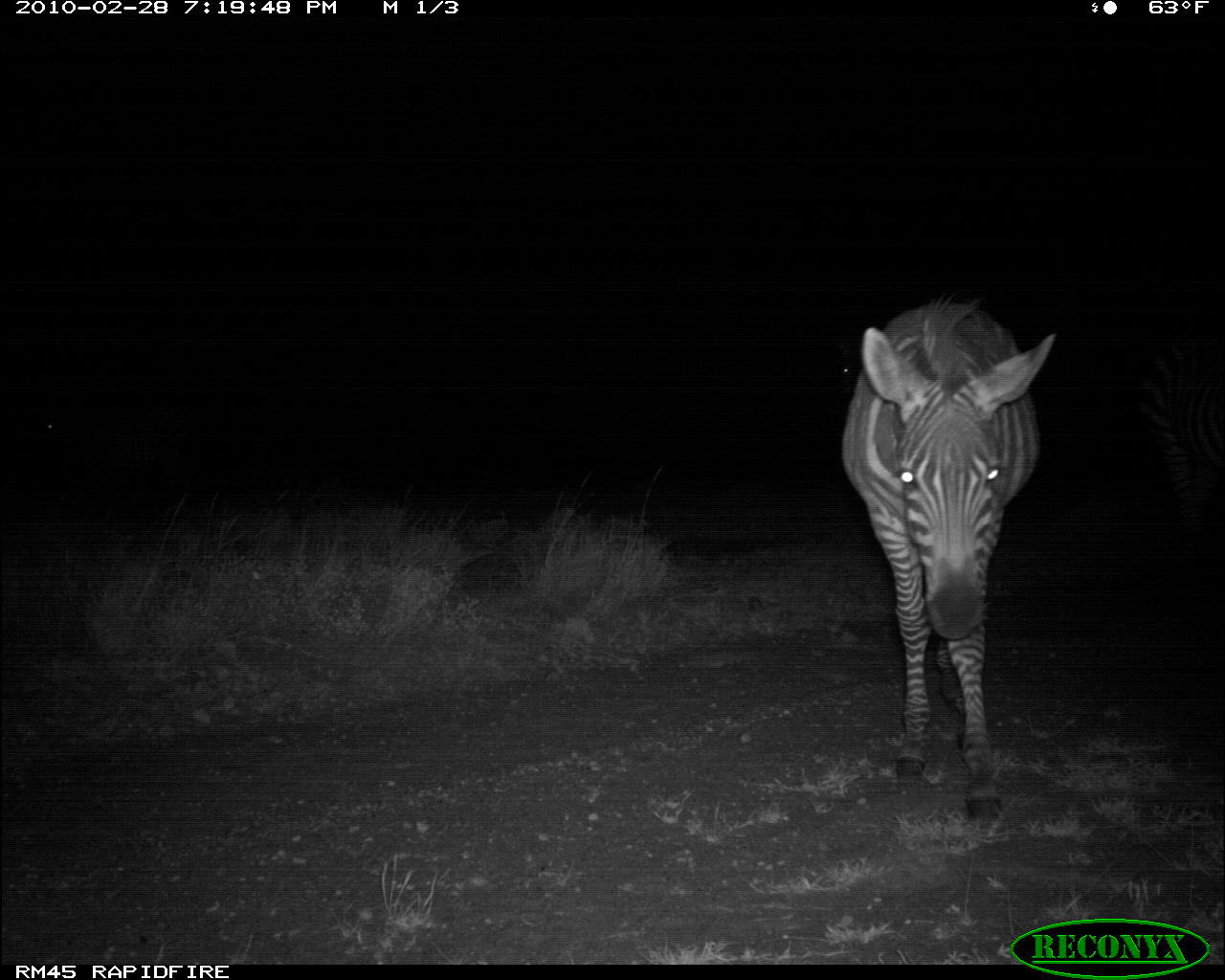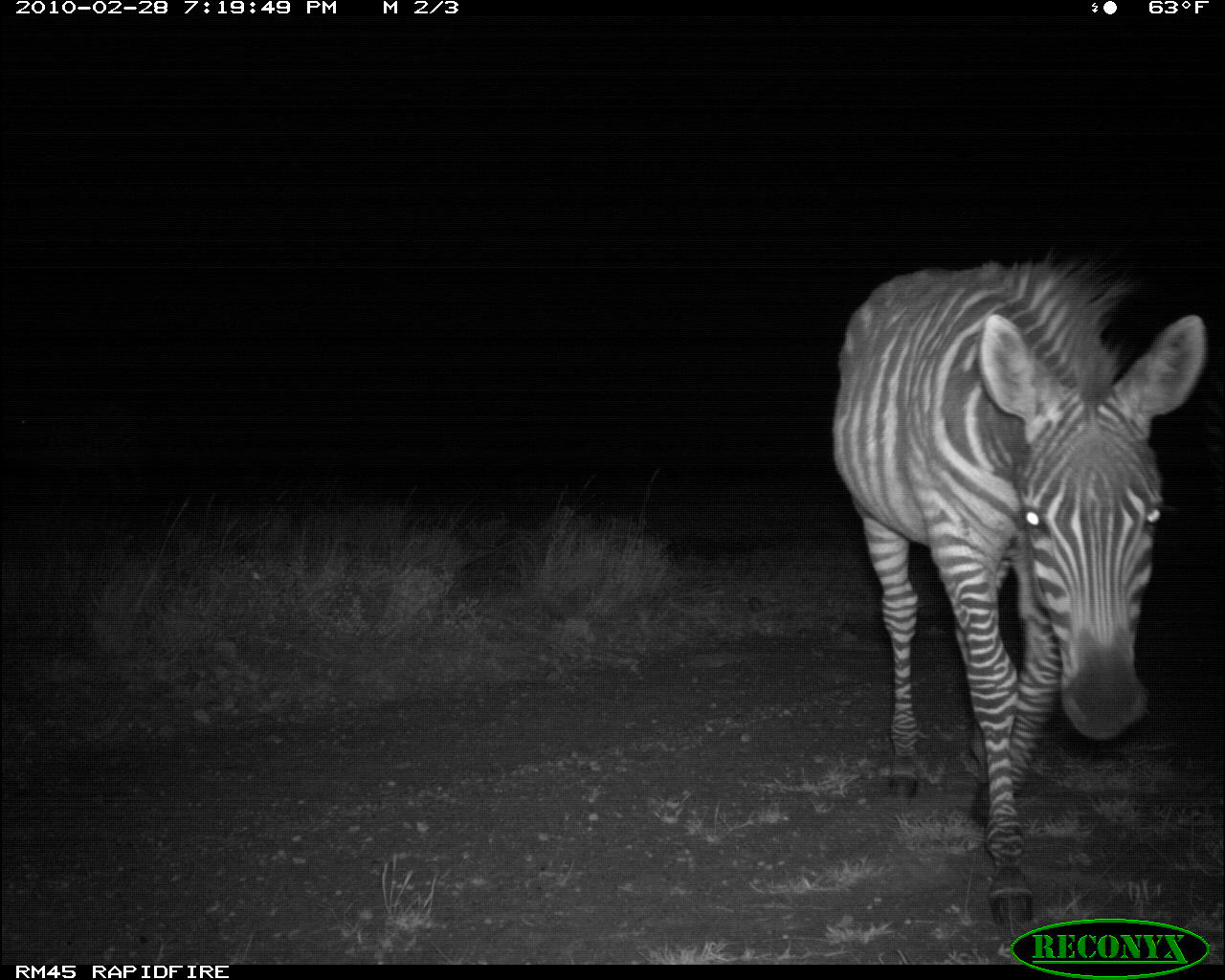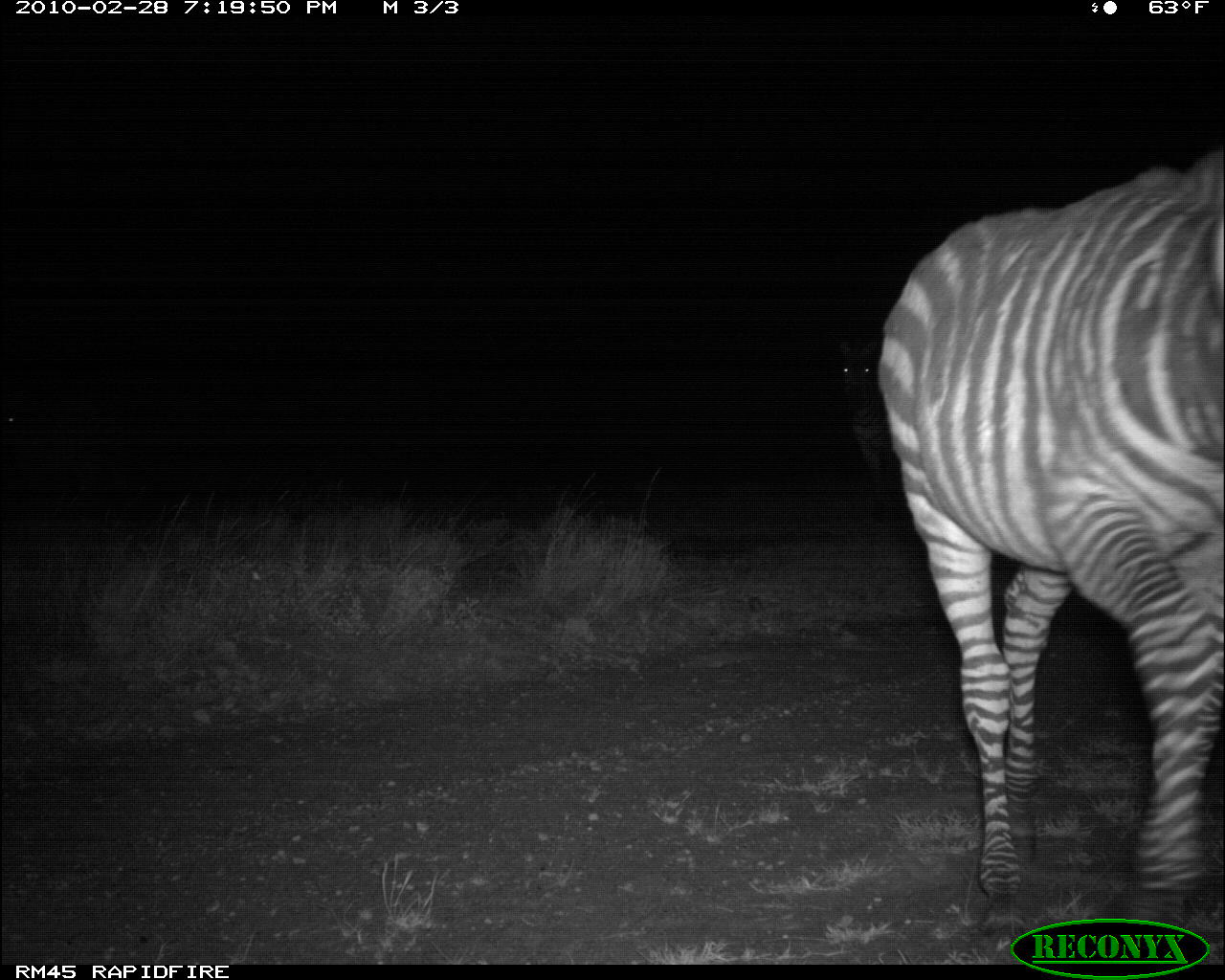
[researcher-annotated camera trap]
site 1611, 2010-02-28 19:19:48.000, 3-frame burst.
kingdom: Animalia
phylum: Chordata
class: Mammalia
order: Perissodactyla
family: Equidae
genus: Equus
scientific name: Equus quagga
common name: plains zebra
Equus quagga (plains zebra), count 1.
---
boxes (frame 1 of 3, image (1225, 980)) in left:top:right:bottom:
equus quagga: 839:298:1055:829; 1135:338:1225:538; 41:400:189:486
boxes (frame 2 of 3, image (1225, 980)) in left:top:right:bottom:
equus quagga: 835:248:1206:922; 4:399:144:488; 1209:349:1225:554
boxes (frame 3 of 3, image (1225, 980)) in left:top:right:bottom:
equus quagga: 876:151:1225:924; 839:338:900:520